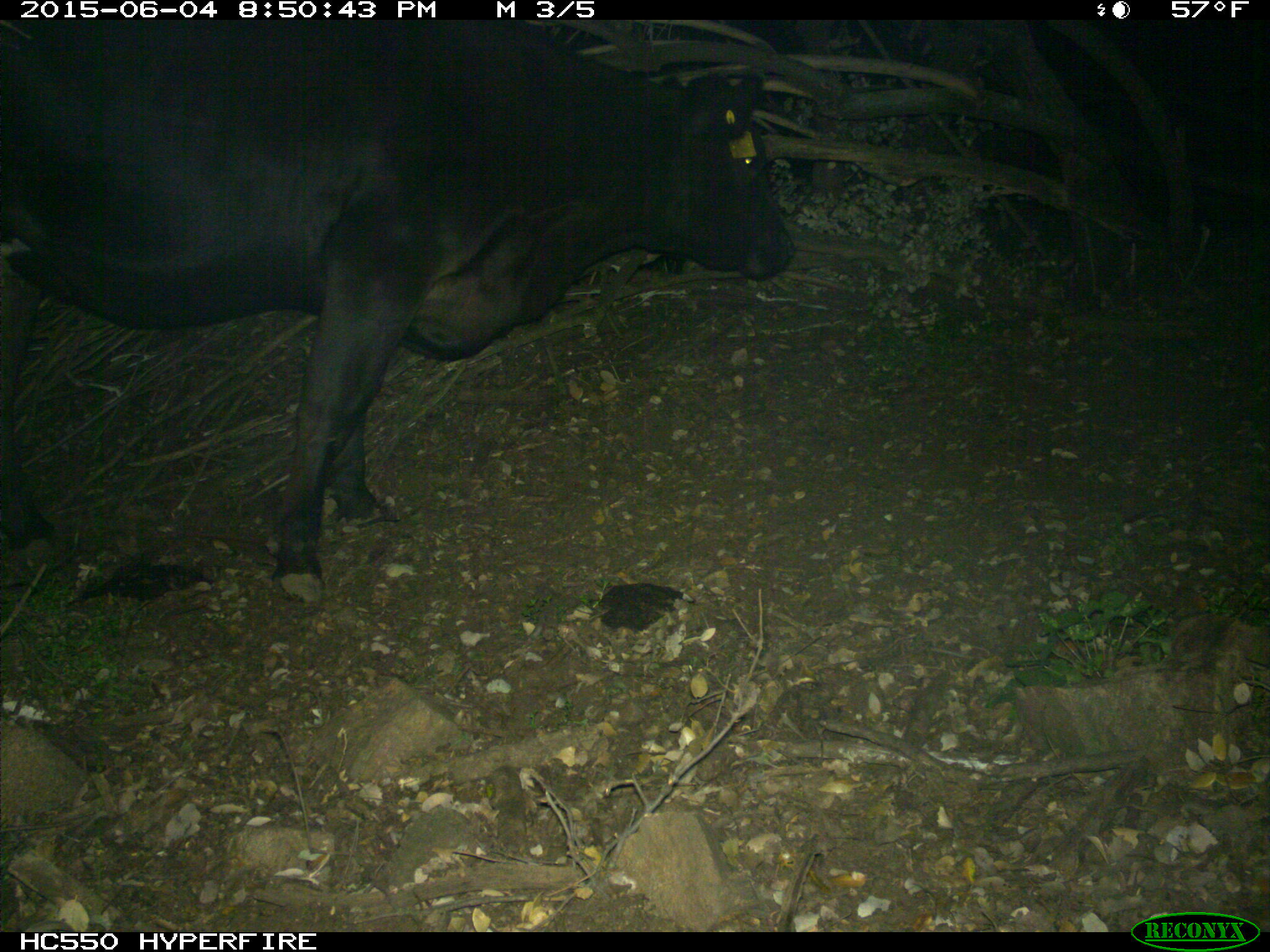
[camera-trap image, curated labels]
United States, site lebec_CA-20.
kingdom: Animalia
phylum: Chordata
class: Mammalia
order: Artiodactyla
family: Bovidae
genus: Bos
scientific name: Bos taurus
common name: domestic cow